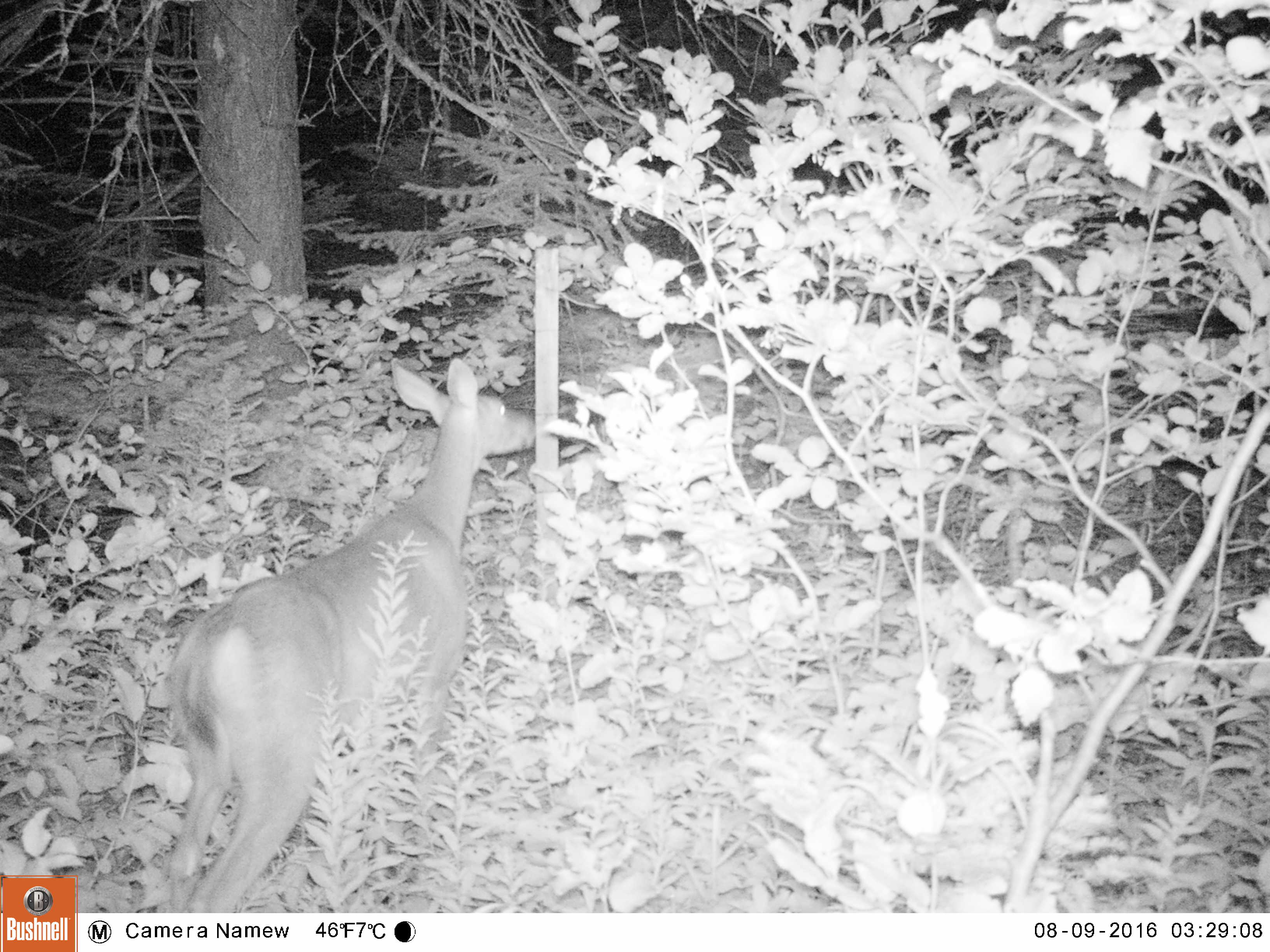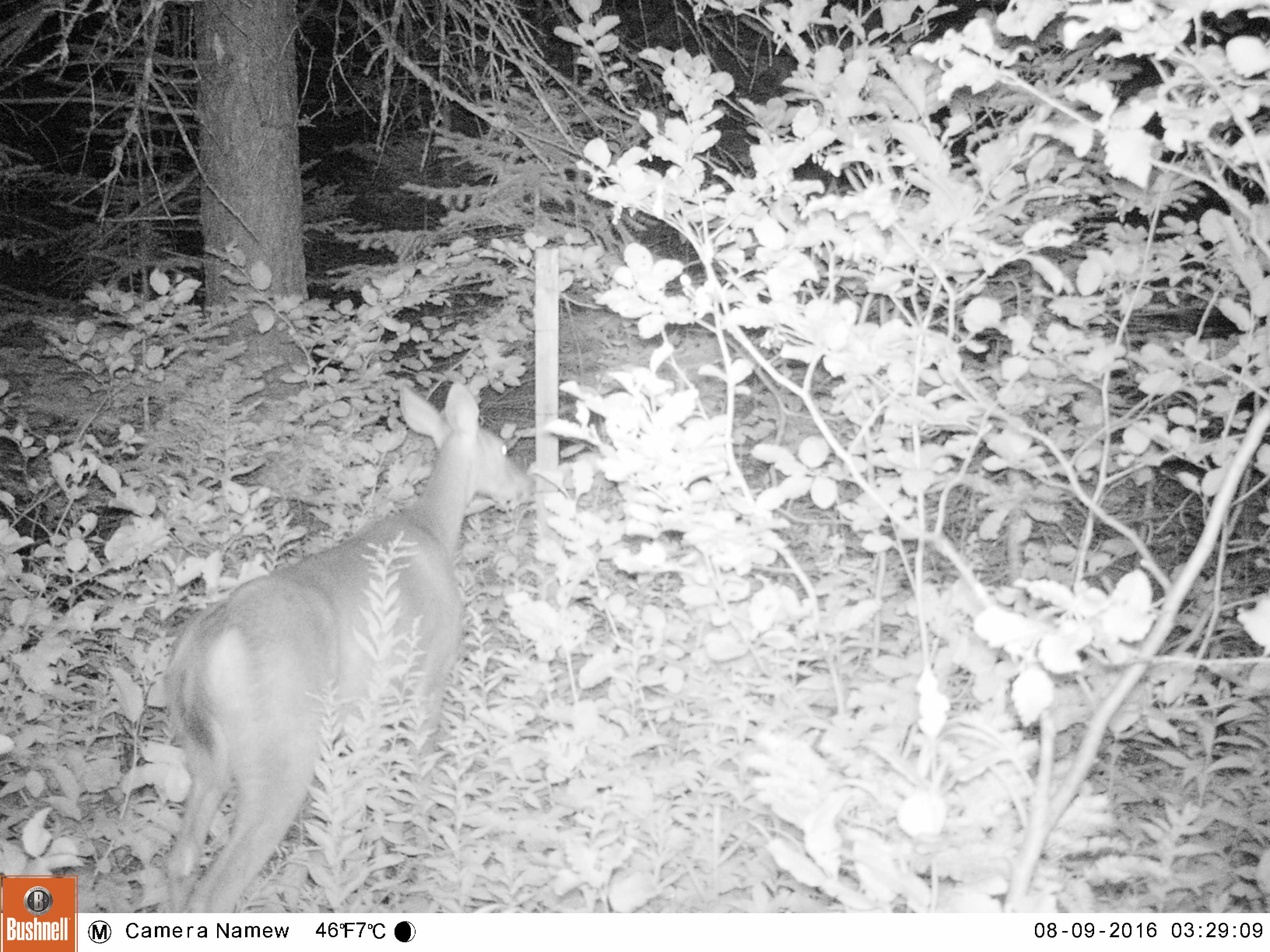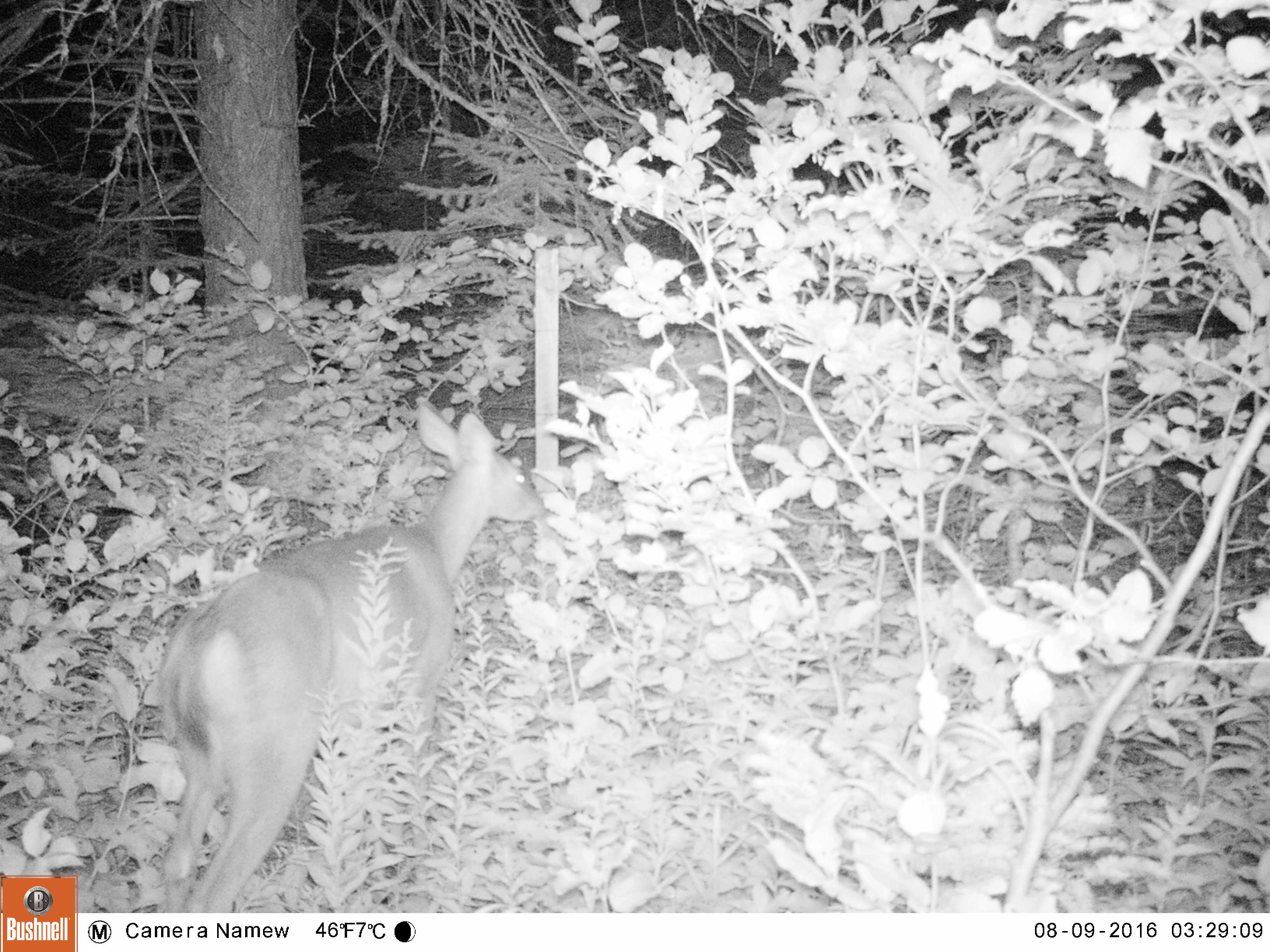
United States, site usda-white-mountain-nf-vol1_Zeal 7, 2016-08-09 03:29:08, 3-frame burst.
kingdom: Animalia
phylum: Chordata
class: Mammalia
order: Artiodactyla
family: Cervidae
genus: Odocoileus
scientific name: Odocoileus virginianus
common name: white-tailed deer